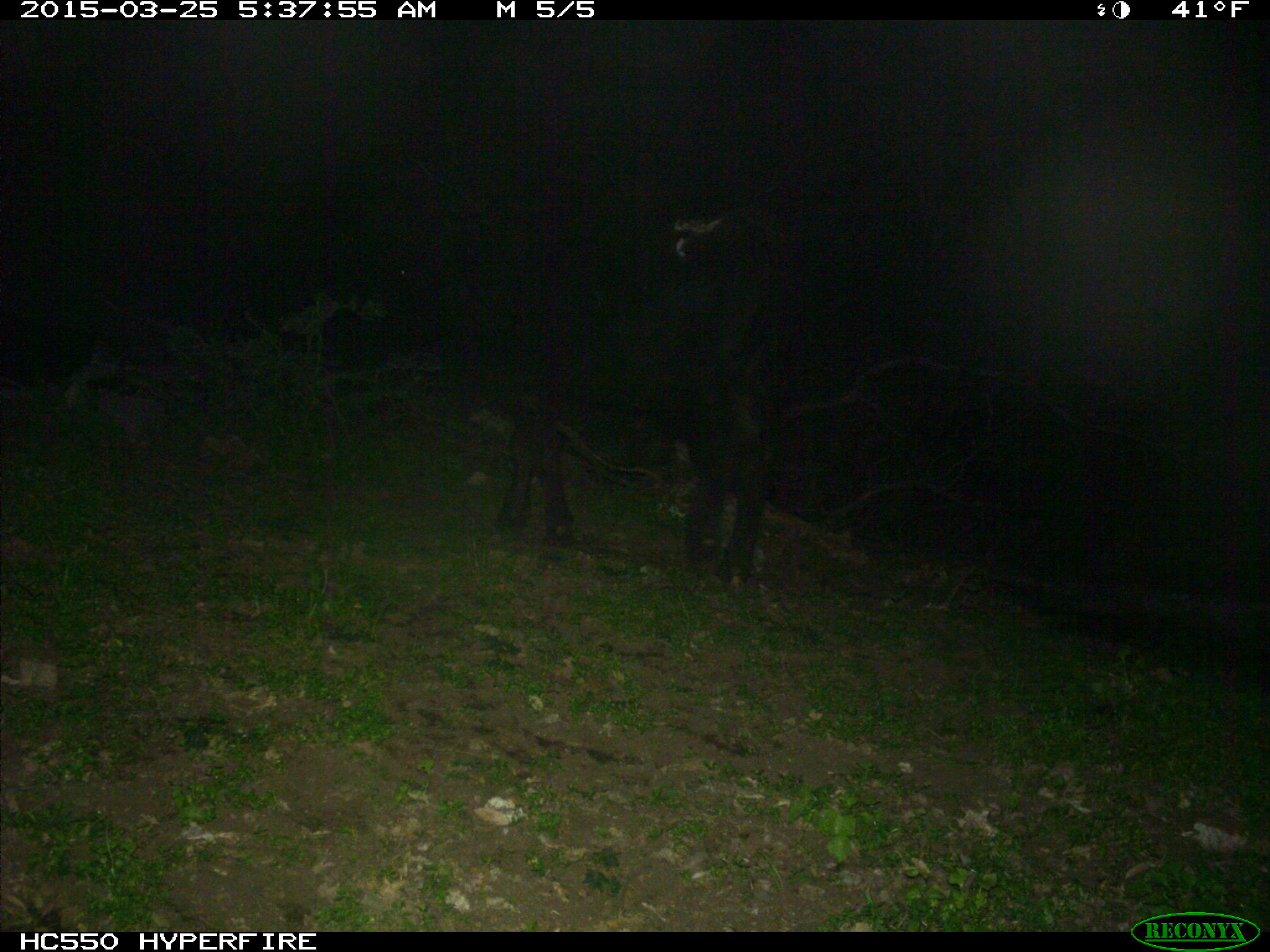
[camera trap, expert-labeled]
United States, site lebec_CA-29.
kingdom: Animalia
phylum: Chordata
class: Mammalia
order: Artiodactyla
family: Bovidae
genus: Bos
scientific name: Bos taurus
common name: domestic cow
Bos taurus (domestic cow).